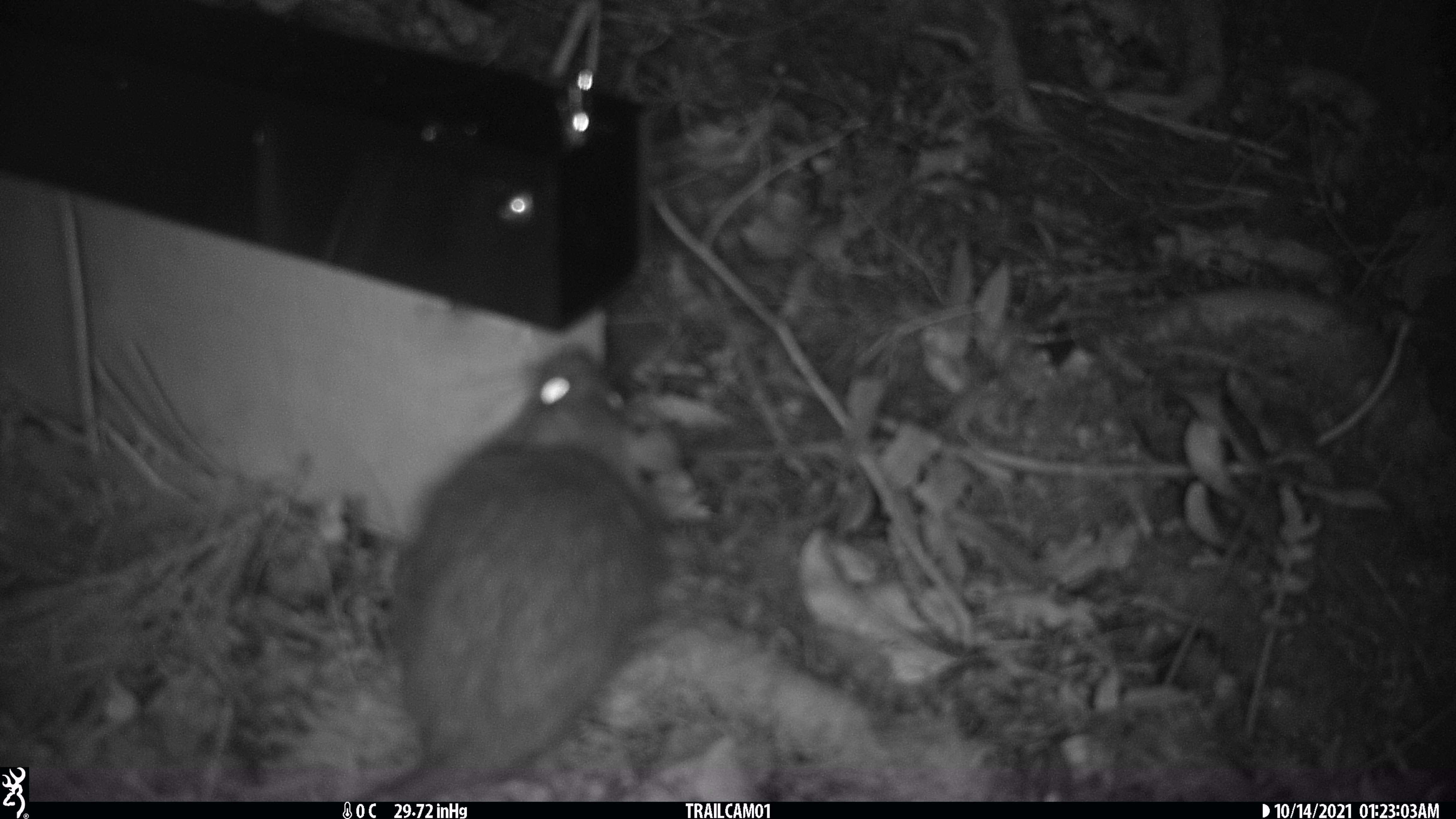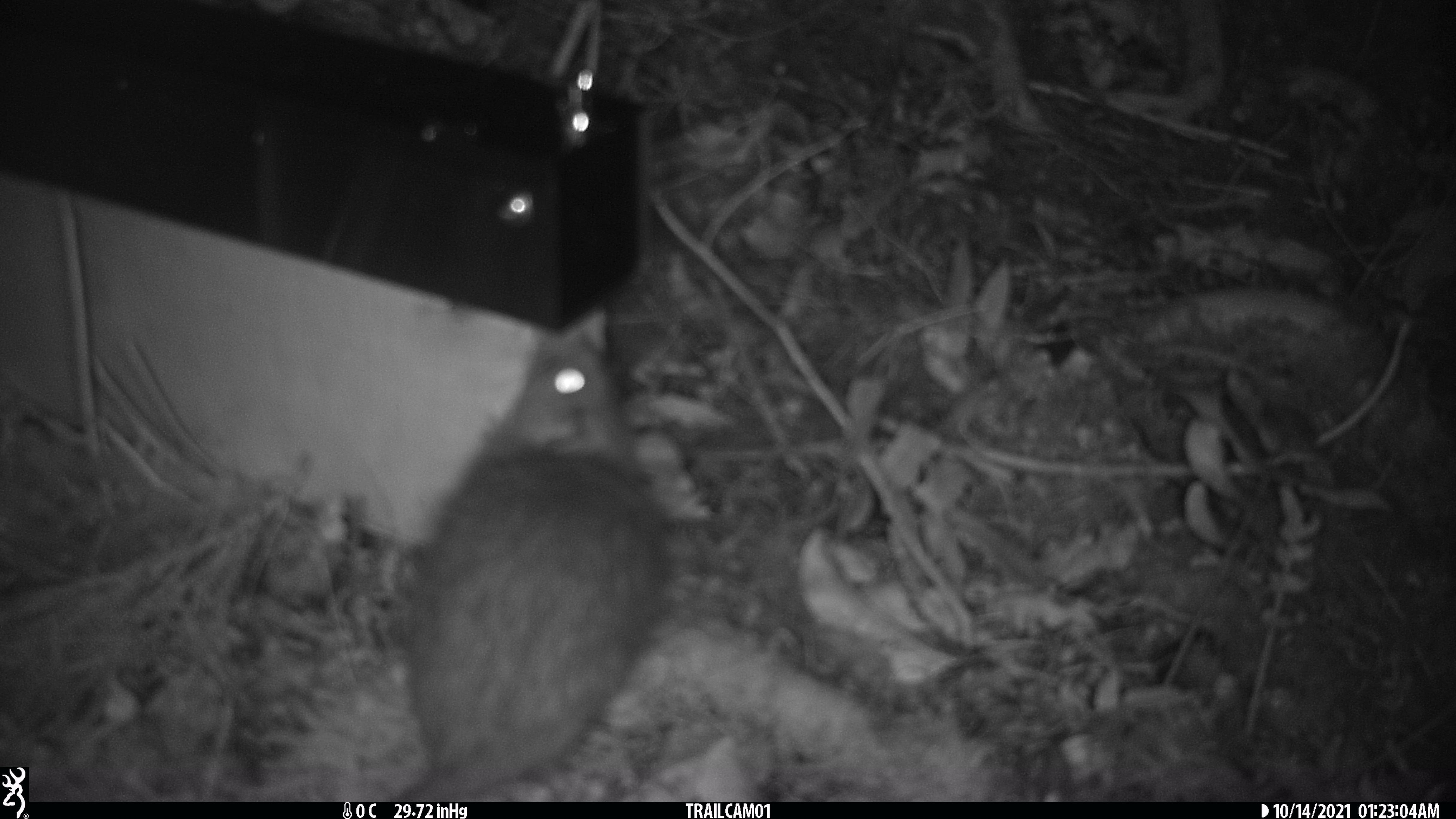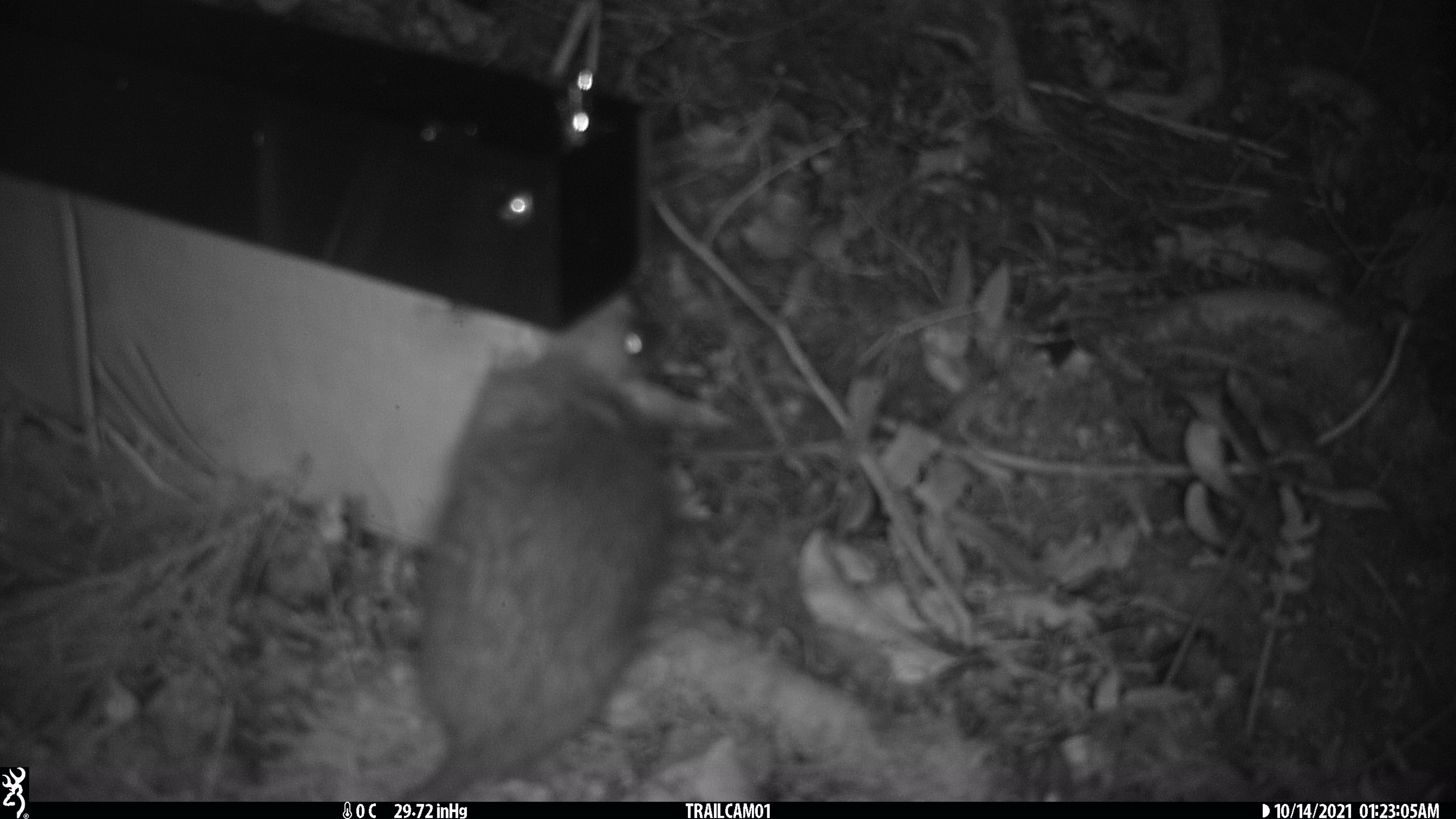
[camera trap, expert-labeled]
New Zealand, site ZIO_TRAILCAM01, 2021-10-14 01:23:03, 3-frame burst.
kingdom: Animalia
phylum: Chordata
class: Mammalia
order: Rodentia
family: Muridae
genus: Rattus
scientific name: Rattus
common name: rat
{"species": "rat (Rattus)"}